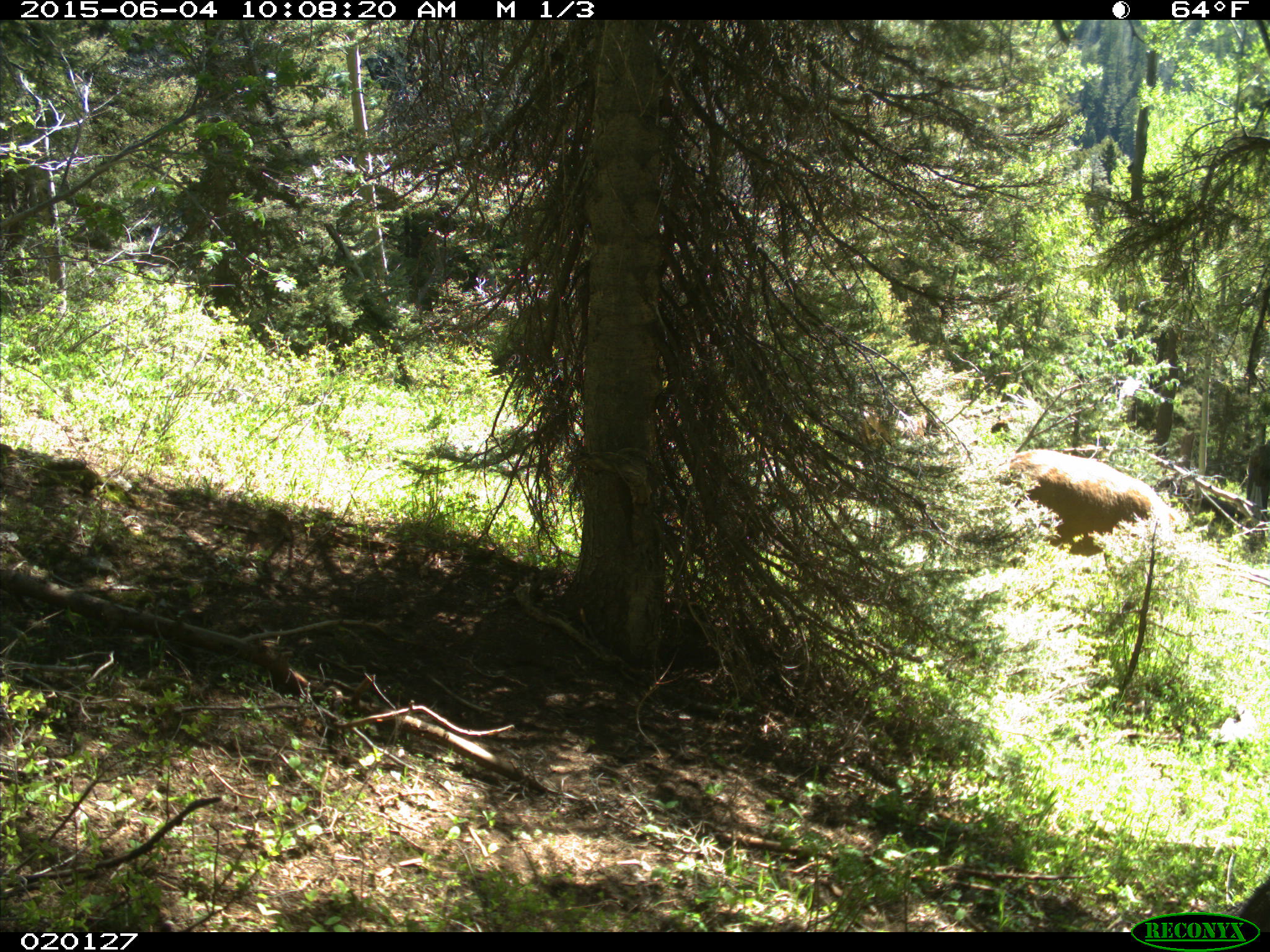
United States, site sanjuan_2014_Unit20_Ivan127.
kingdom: Animalia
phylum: Chordata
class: Mammalia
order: Artiodactyla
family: Cervidae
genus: Cervus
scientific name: Cervus elaphus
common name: red deer